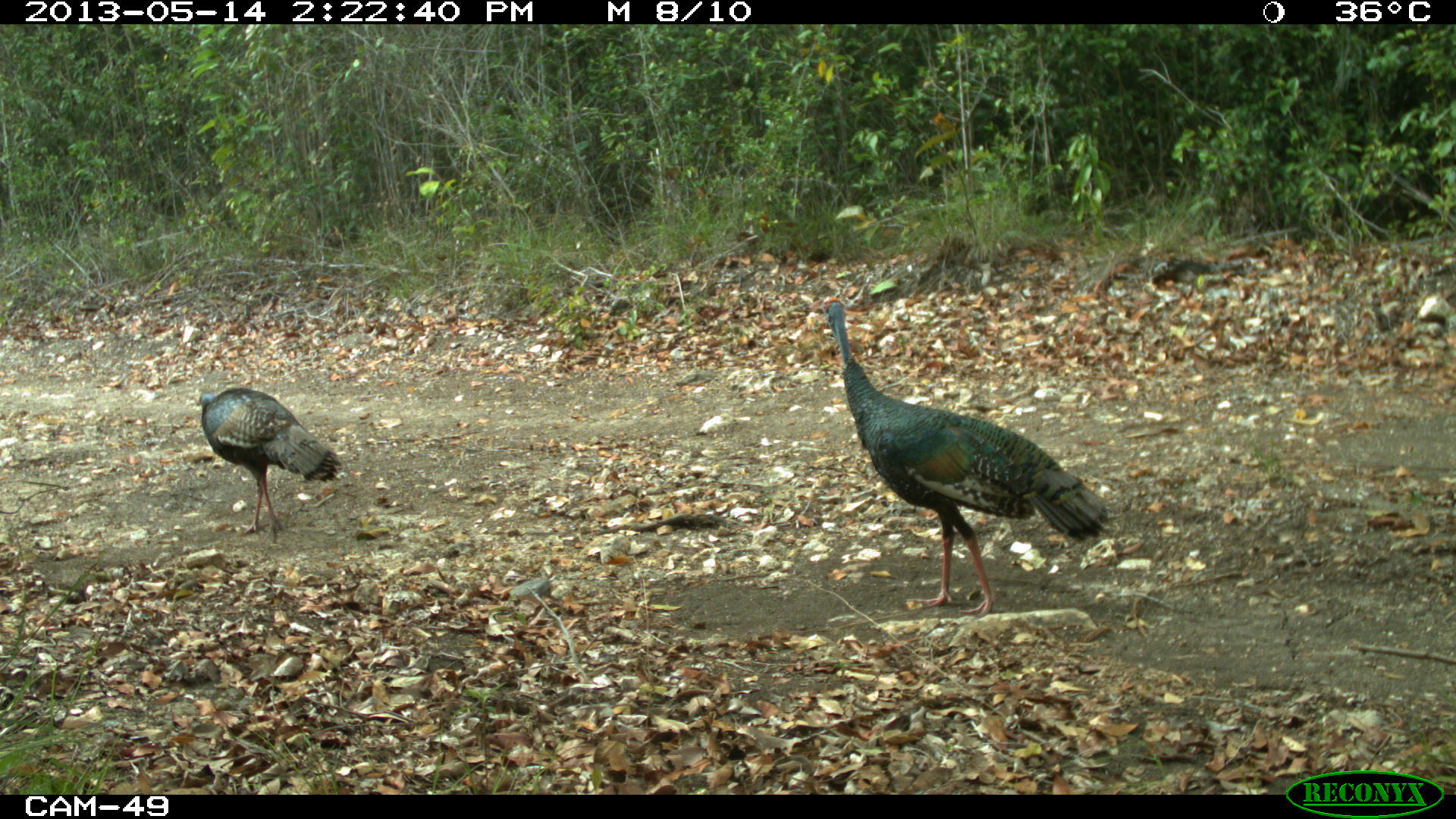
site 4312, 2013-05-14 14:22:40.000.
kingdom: Animalia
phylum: Chordata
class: Aves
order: Galliformes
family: Phasianidae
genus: Meleagris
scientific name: Meleagris ocellata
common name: ocellated turkey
Meleagris ocellata (ocellated turkey), count 4.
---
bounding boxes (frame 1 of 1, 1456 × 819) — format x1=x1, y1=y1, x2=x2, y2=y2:
meleagris ocellata: x1=820, y1=295, x2=1110, y2=618; x1=194, y1=386, x2=343, y2=543